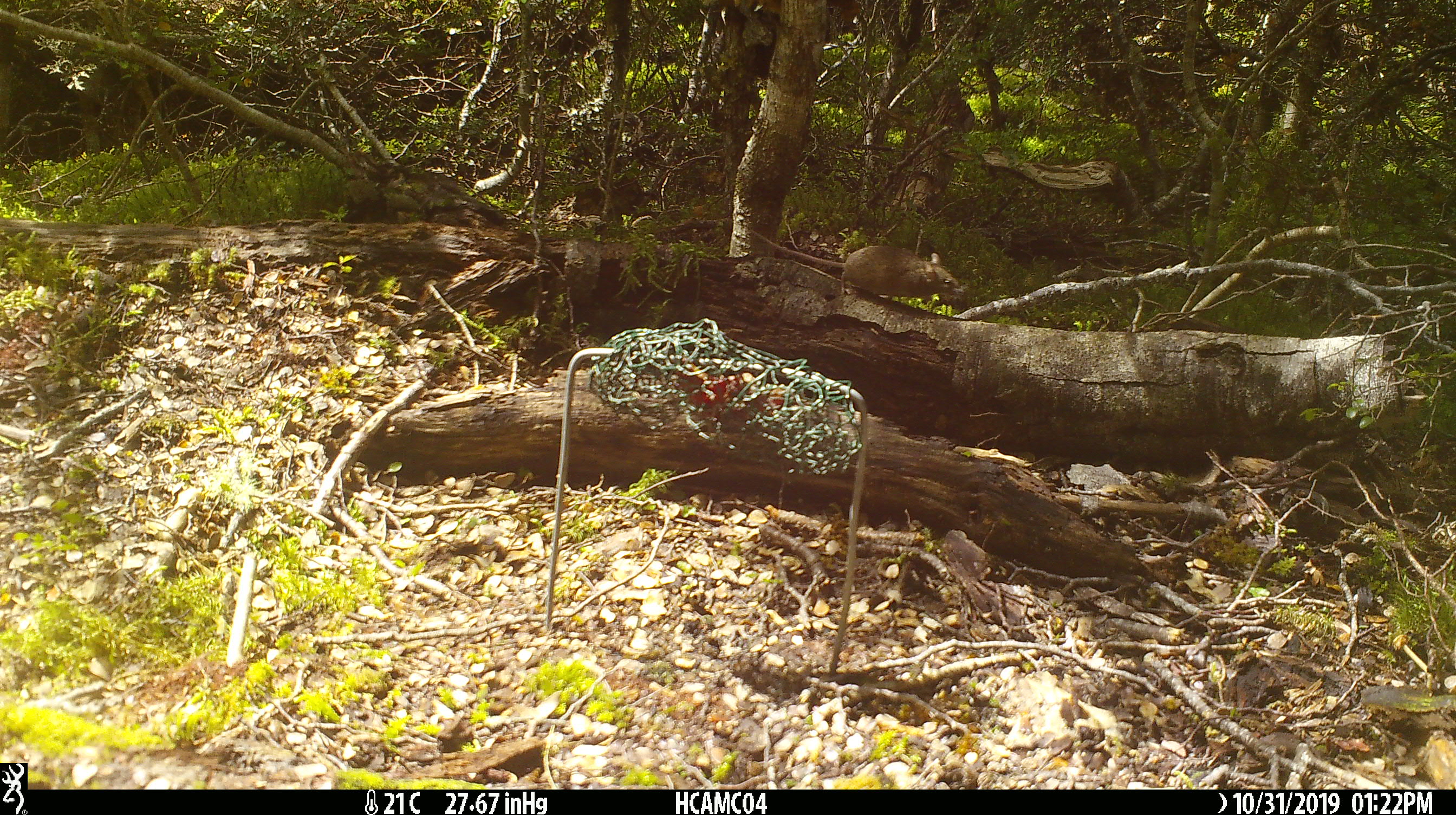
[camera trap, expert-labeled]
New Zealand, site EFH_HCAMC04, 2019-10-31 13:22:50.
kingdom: Animalia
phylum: Chordata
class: Mammalia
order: Rodentia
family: Muridae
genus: Mus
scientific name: Mus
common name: mouse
Mouse (Mus).